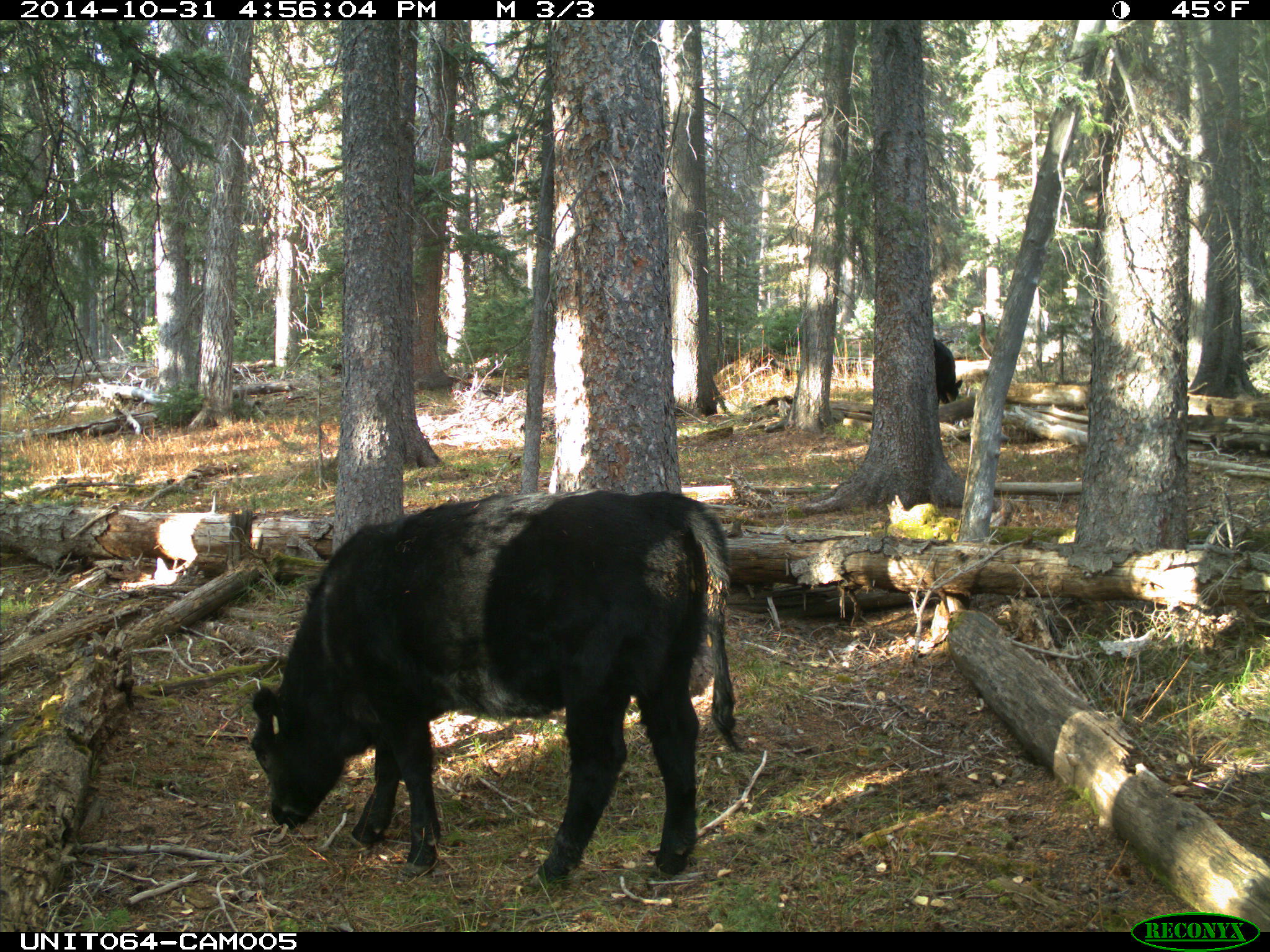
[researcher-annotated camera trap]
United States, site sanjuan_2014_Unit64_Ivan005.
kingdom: Animalia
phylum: Chordata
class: Mammalia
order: Artiodactyla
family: Bovidae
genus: Bos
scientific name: Bos taurus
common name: domestic cow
Bos taurus (domestic cow).